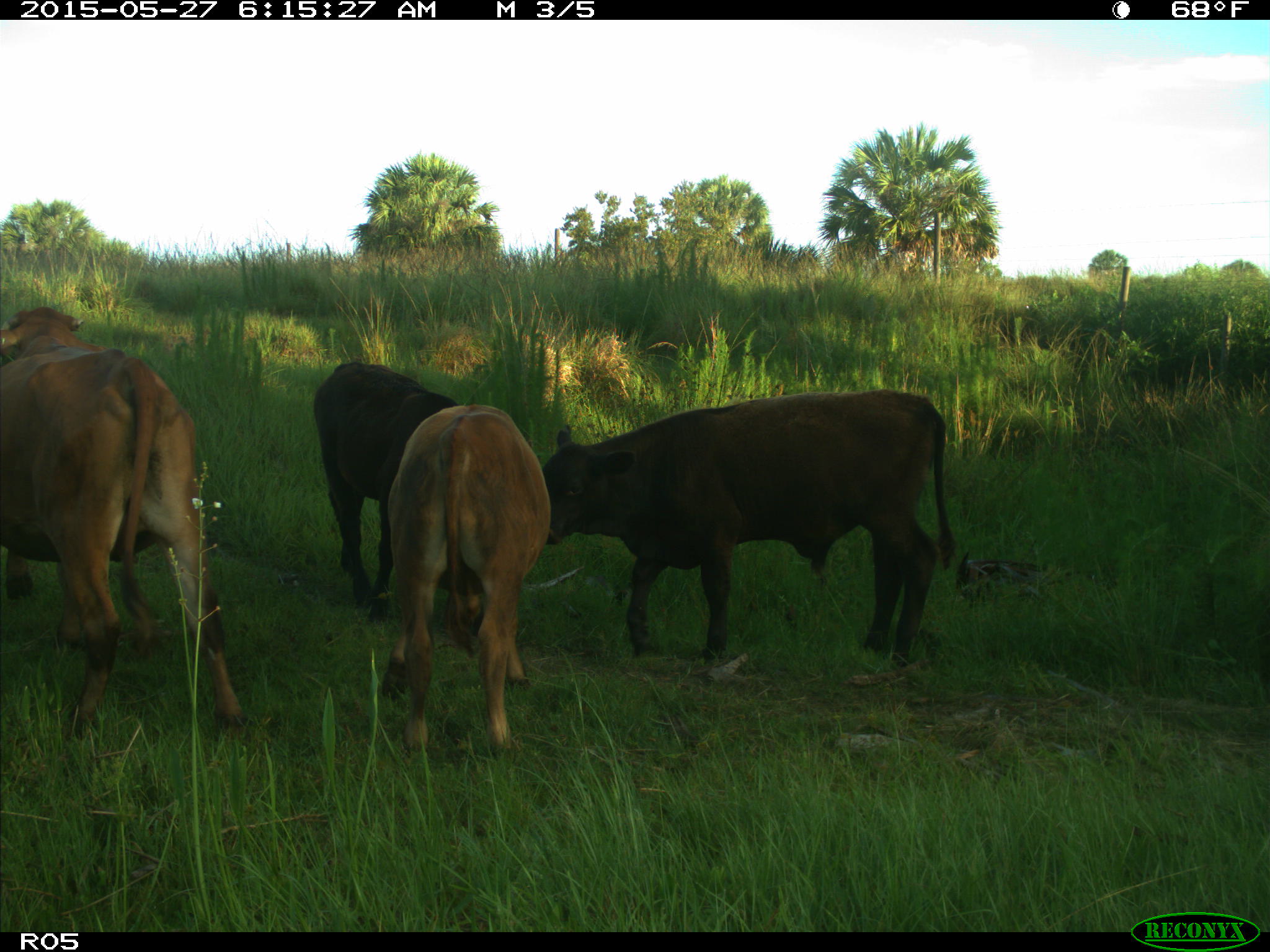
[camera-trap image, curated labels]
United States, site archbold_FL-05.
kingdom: Animalia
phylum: Chordata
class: Mammalia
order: Artiodactyla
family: Bovidae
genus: Bos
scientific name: Bos taurus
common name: domestic cow